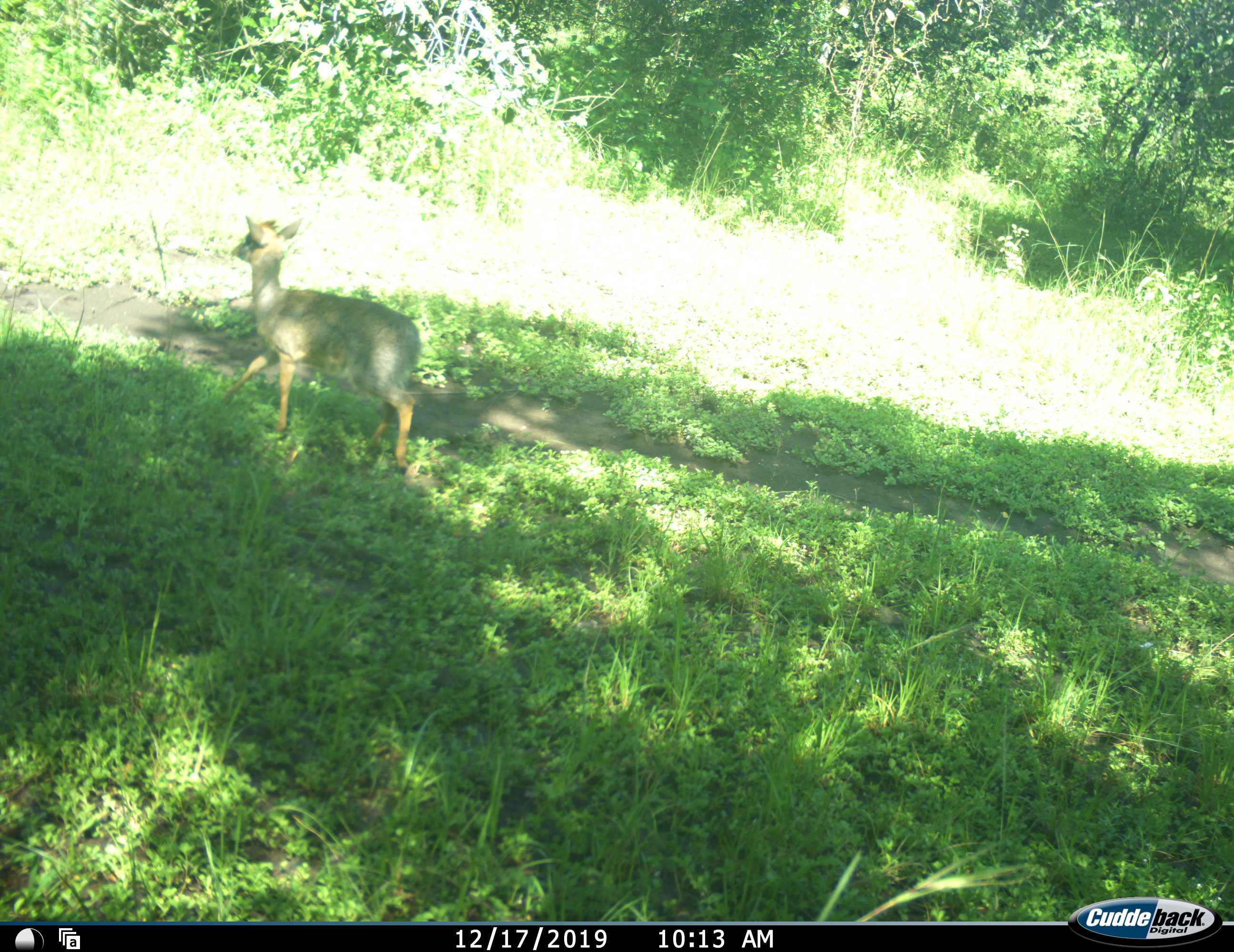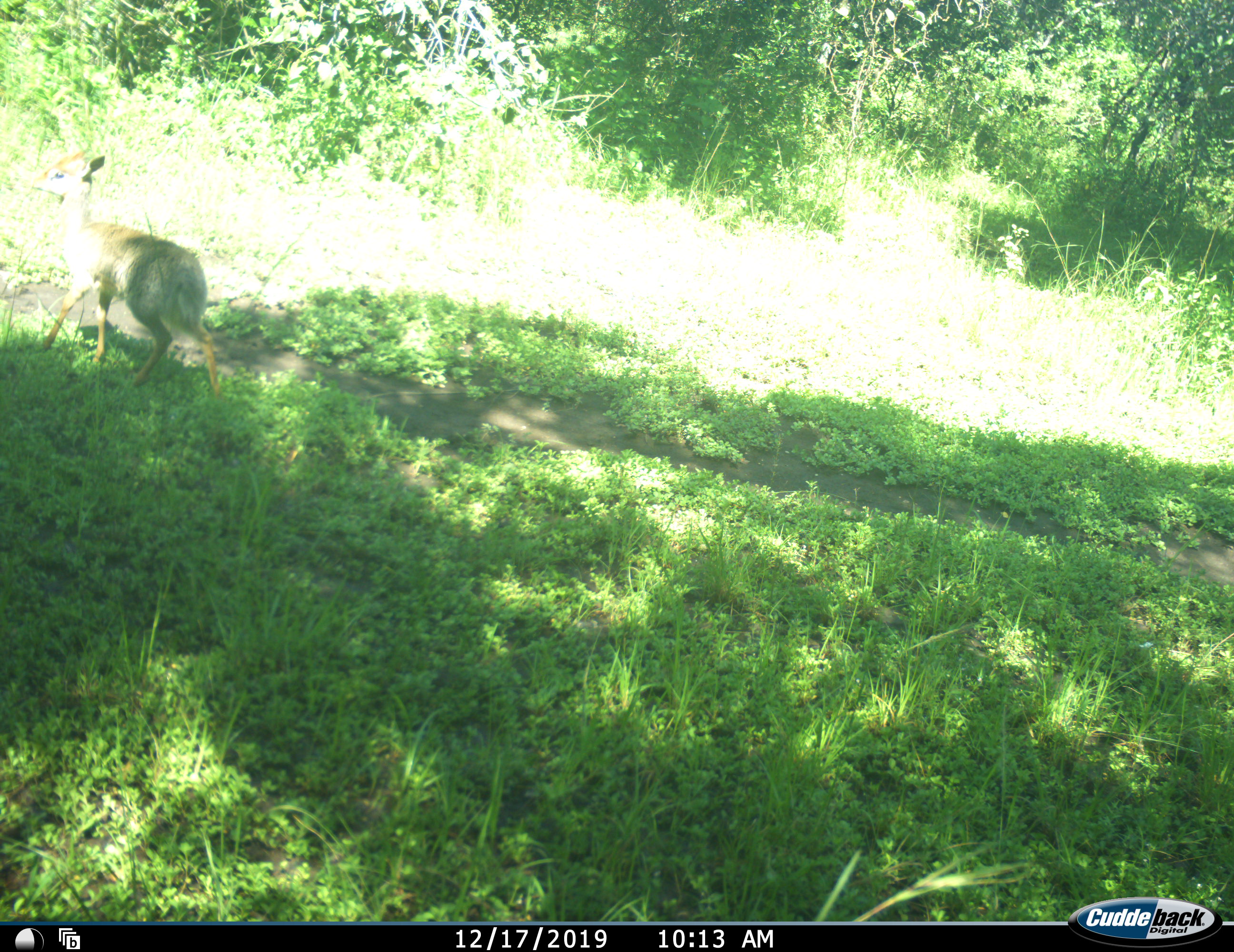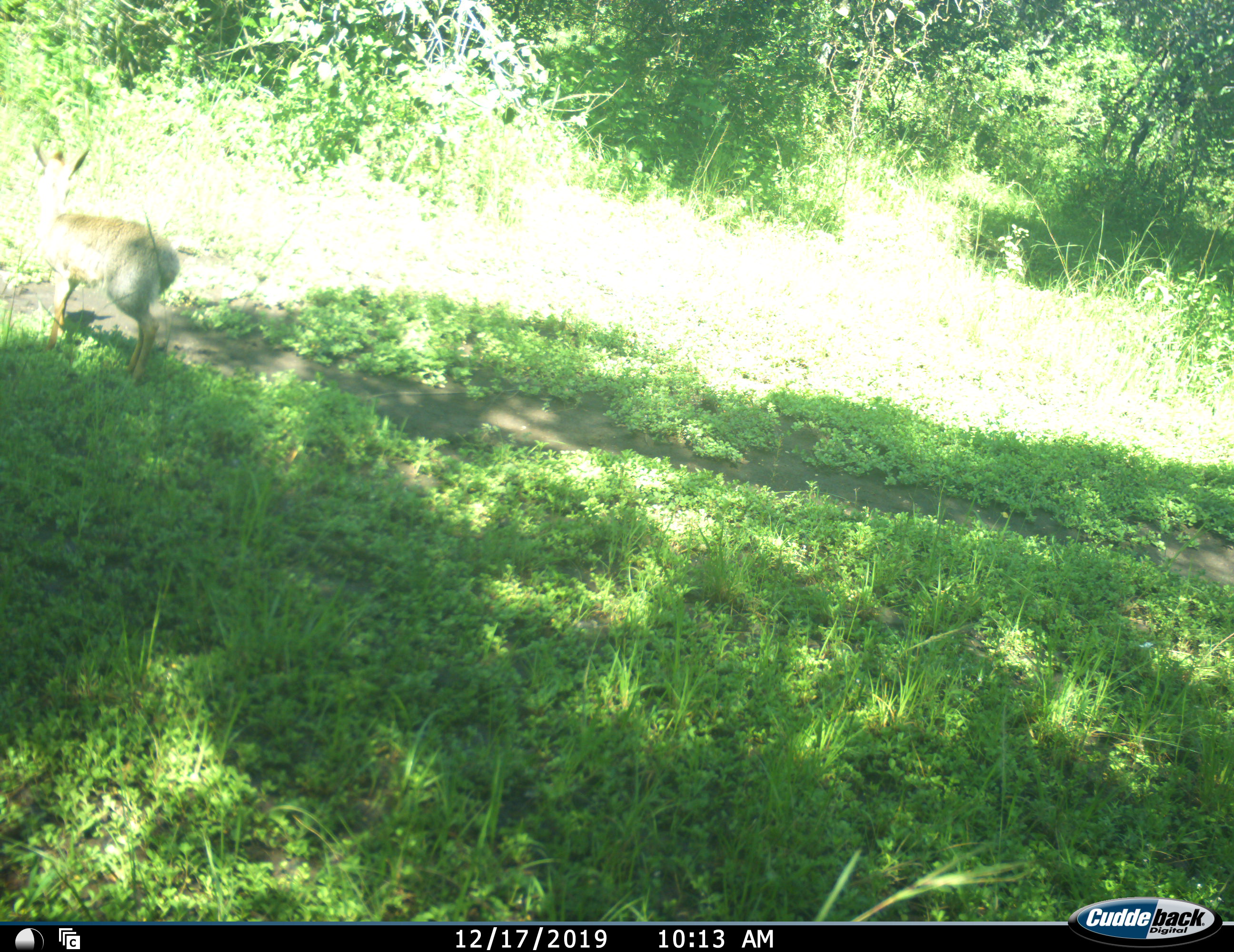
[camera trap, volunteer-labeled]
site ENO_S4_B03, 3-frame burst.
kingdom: Animalia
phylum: Chordata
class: Mammalia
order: Artiodactyla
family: Bovidae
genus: Madoqua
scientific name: Madoqua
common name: dik-dik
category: dikdik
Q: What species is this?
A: Dikdik (dik-dik) (Madoqua).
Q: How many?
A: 1.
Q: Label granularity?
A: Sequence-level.